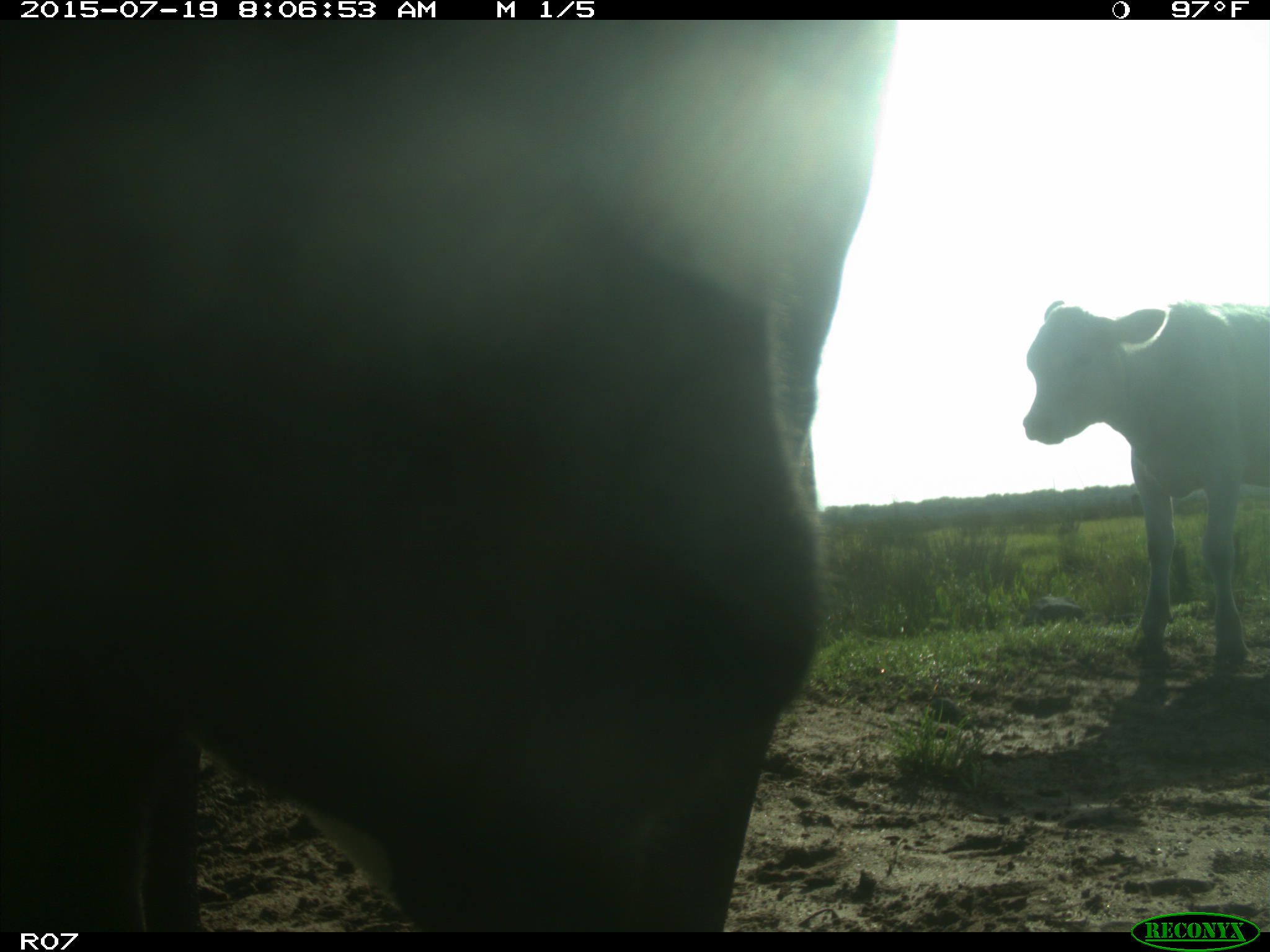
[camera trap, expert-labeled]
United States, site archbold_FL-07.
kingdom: Animalia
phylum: Chordata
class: Mammalia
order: Artiodactyla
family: Bovidae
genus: Bos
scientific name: Bos taurus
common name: domestic cow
Bos taurus (domestic cow).